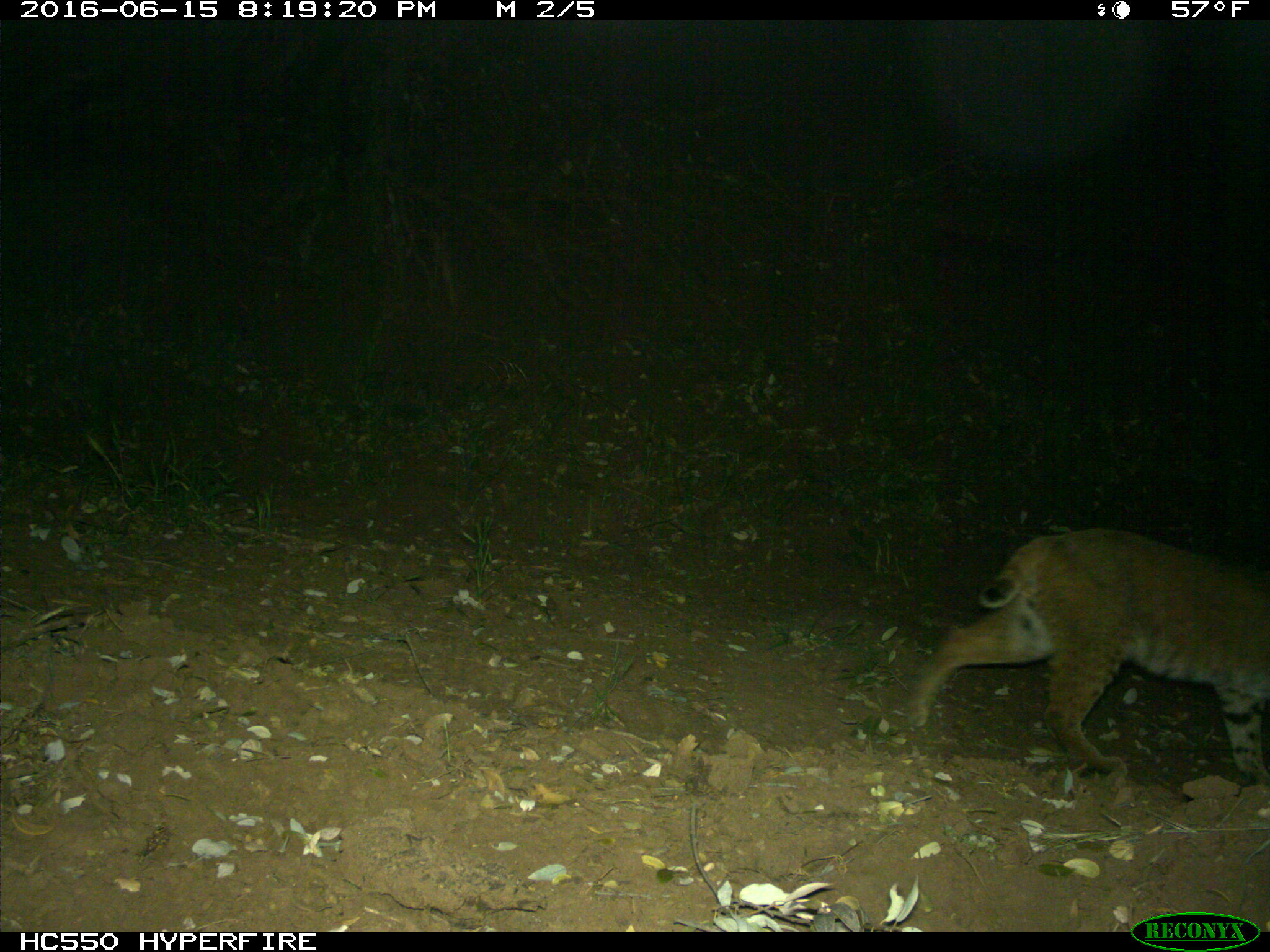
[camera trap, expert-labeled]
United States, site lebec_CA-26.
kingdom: Animalia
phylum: Chordata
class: Mammalia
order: Carnivora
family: Felidae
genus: Lynx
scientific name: Lynx rufus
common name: bobcat